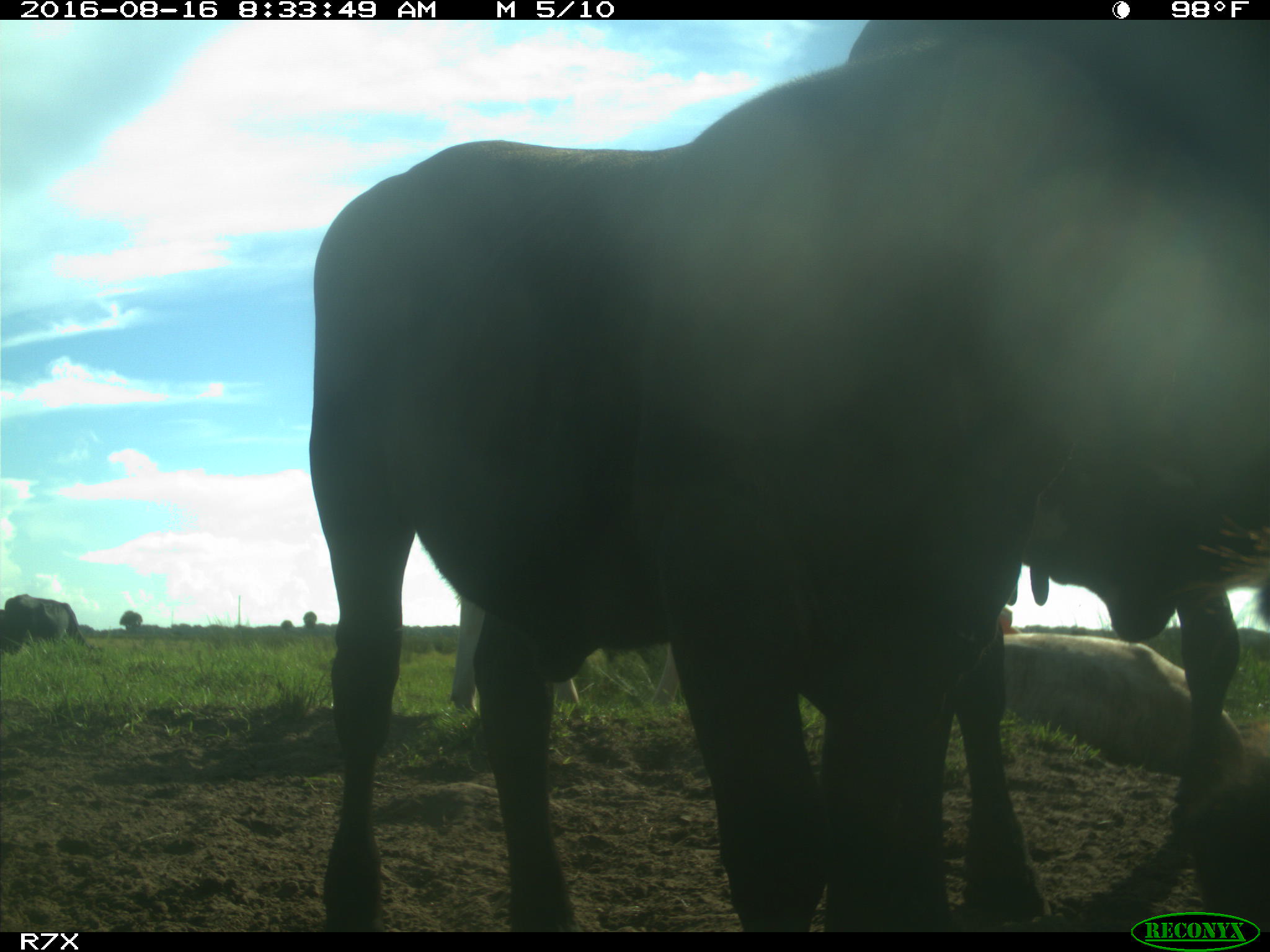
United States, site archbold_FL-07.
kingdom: Animalia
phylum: Chordata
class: Mammalia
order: Artiodactyla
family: Bovidae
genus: Bos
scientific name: Bos taurus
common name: domestic cow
Bos taurus (domestic cow).